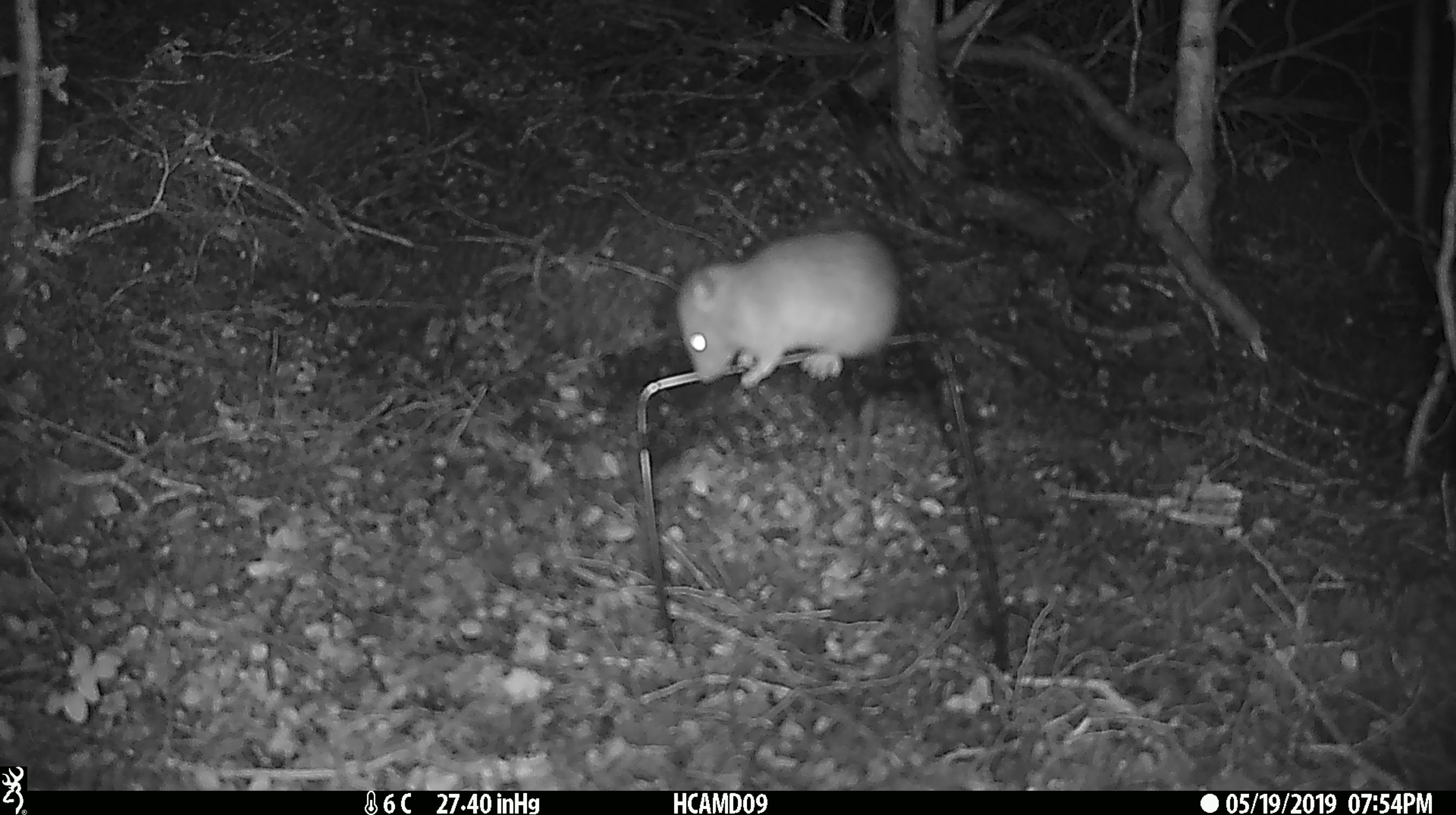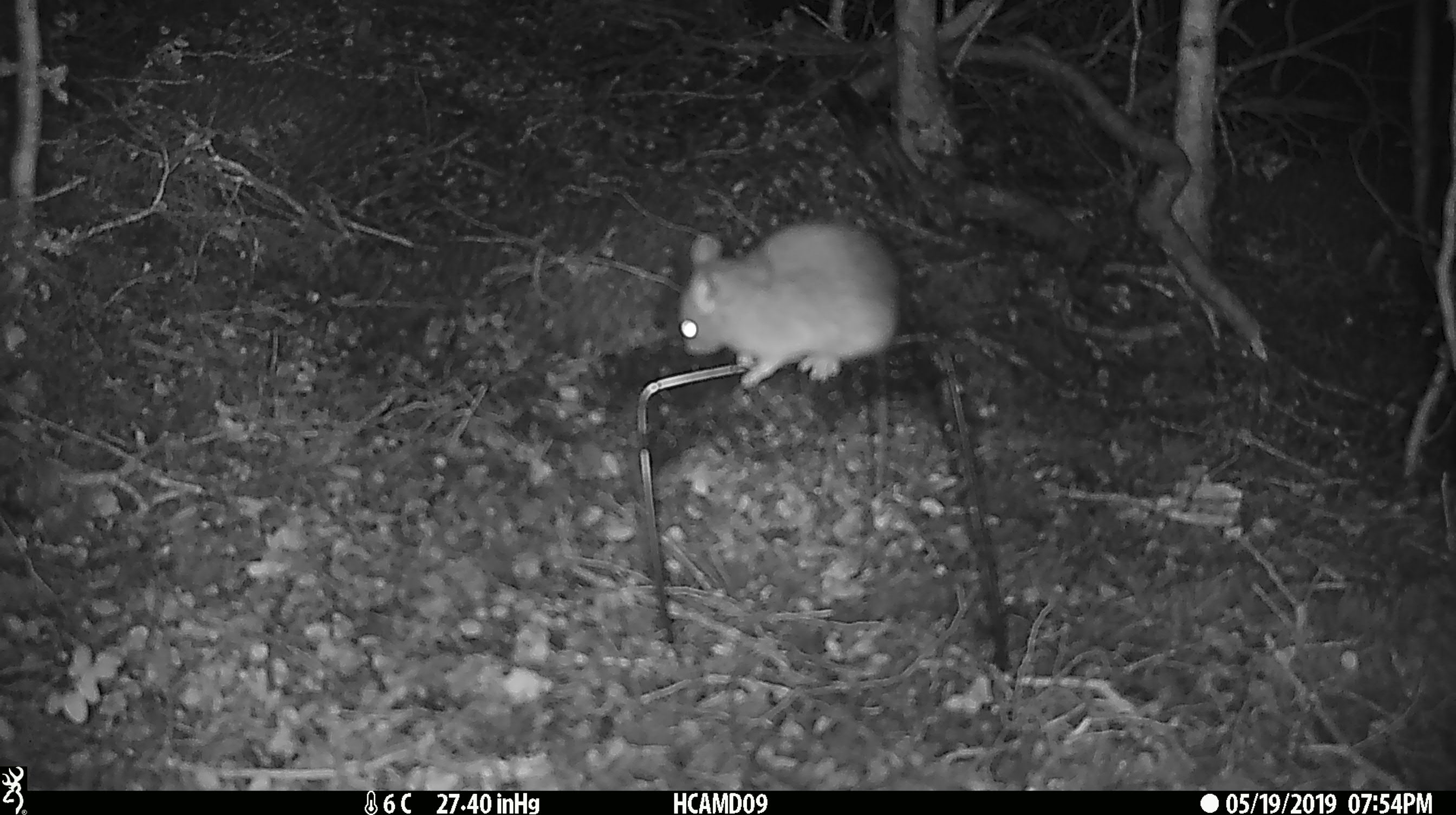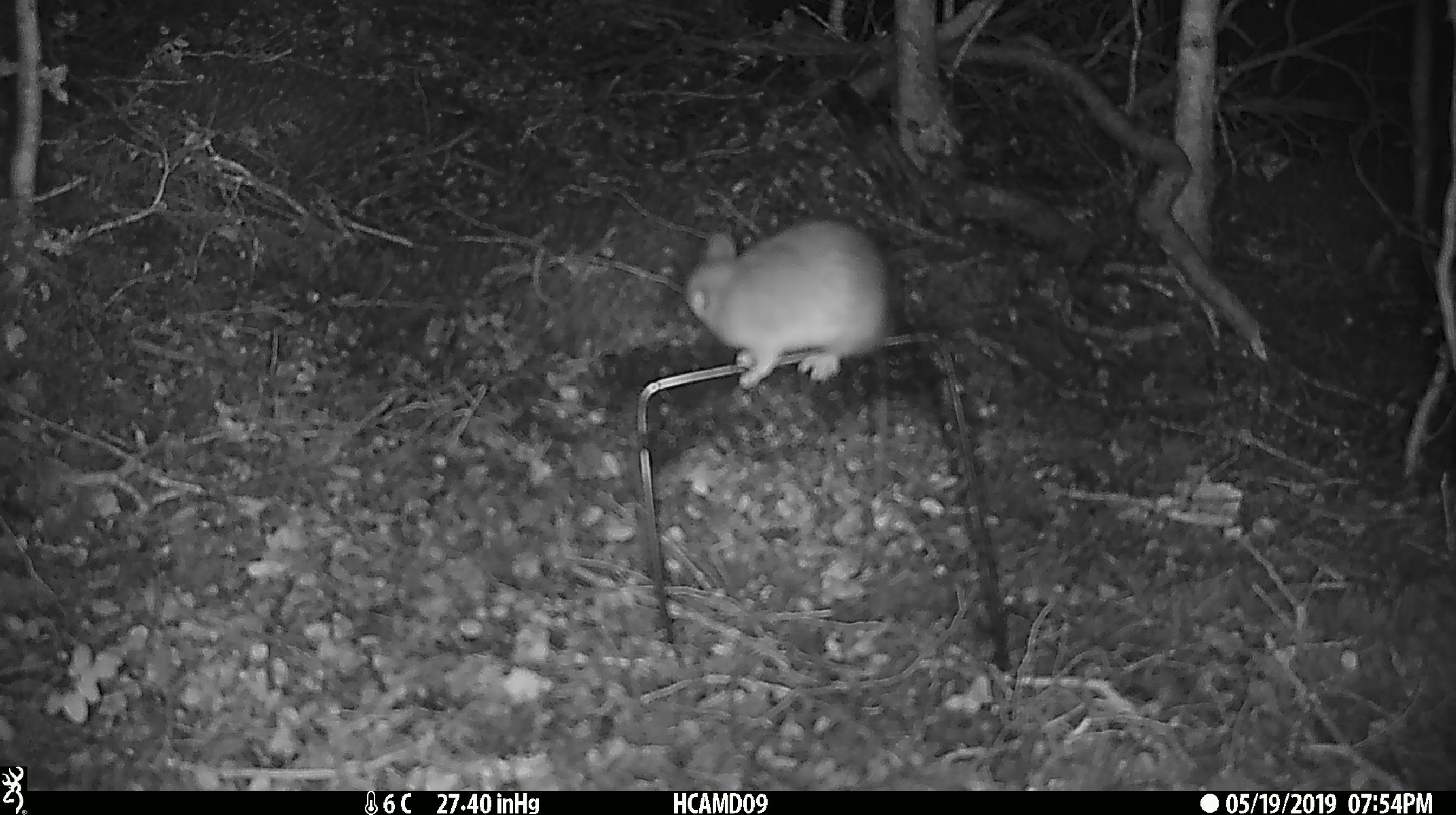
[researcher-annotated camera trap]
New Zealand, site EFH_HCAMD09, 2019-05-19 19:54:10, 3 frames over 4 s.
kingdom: Animalia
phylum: Chordata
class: Mammalia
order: Rodentia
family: Muridae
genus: Rattus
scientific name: Rattus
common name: rat